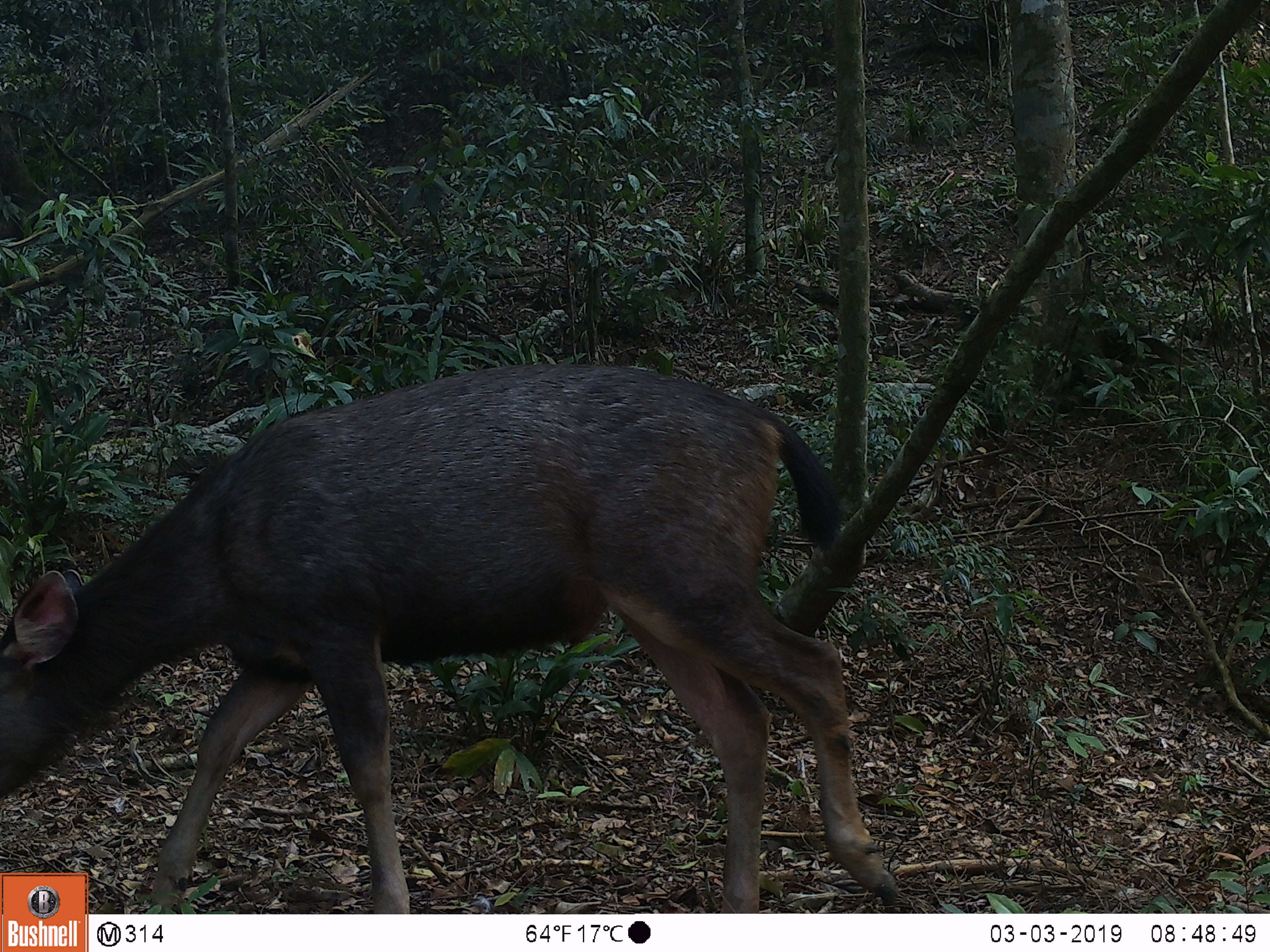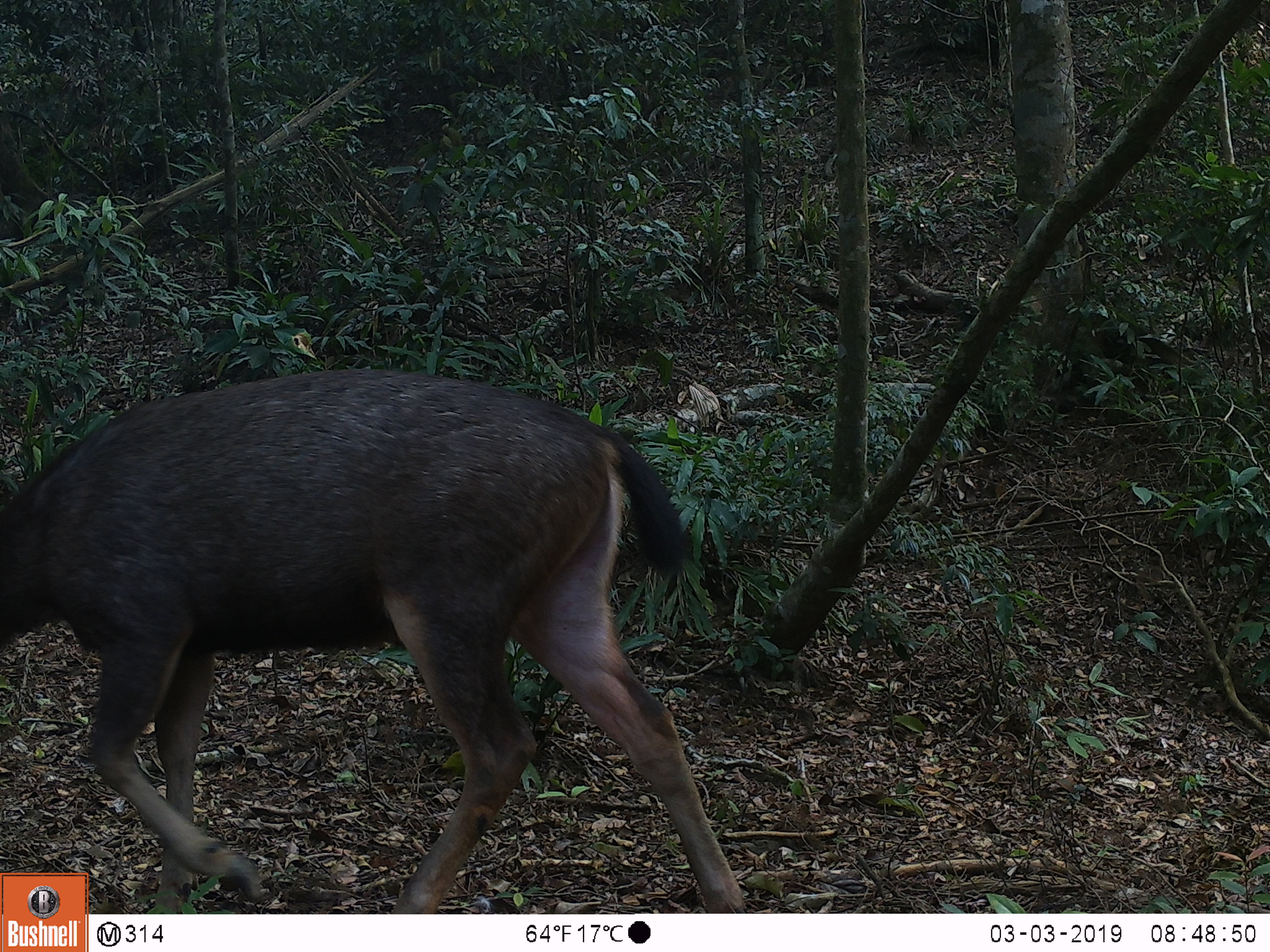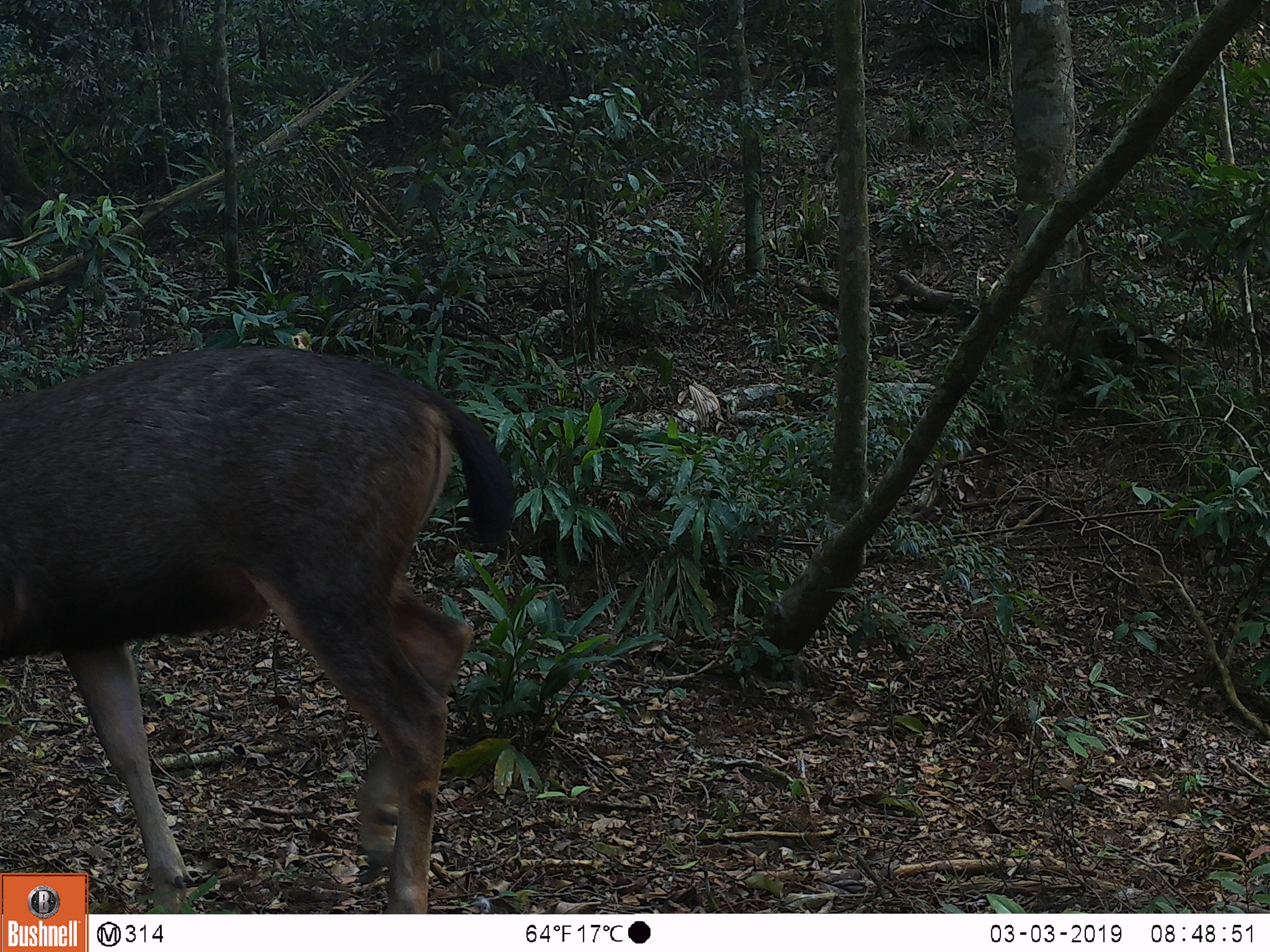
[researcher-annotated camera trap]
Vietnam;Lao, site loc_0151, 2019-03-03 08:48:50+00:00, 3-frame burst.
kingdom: Animalia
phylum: Chordata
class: Mammalia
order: Artiodactyla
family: Cervidae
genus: Rusa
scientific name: Rusa unicolor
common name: sambar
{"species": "sambar (Rusa unicolor)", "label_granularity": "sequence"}